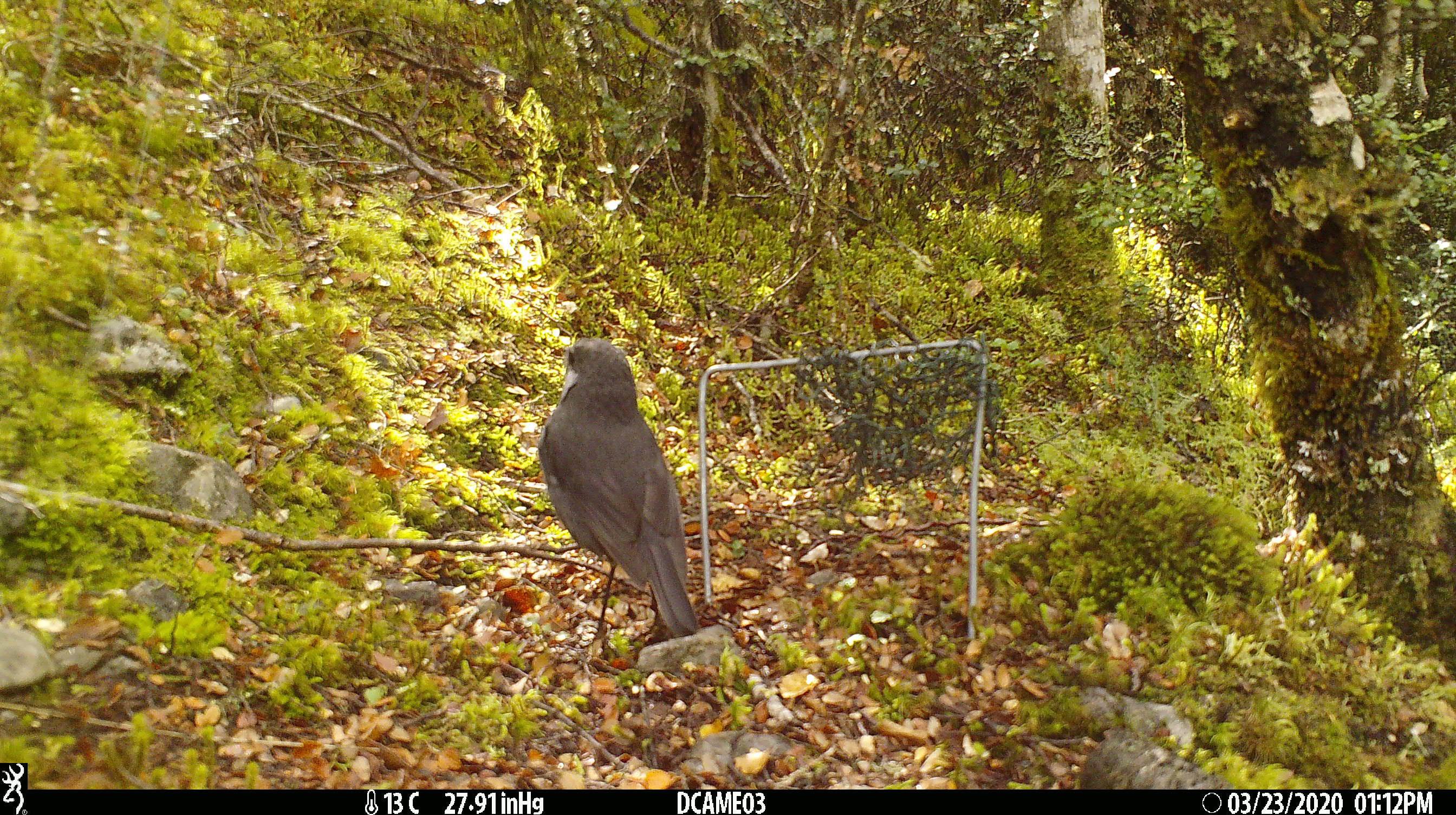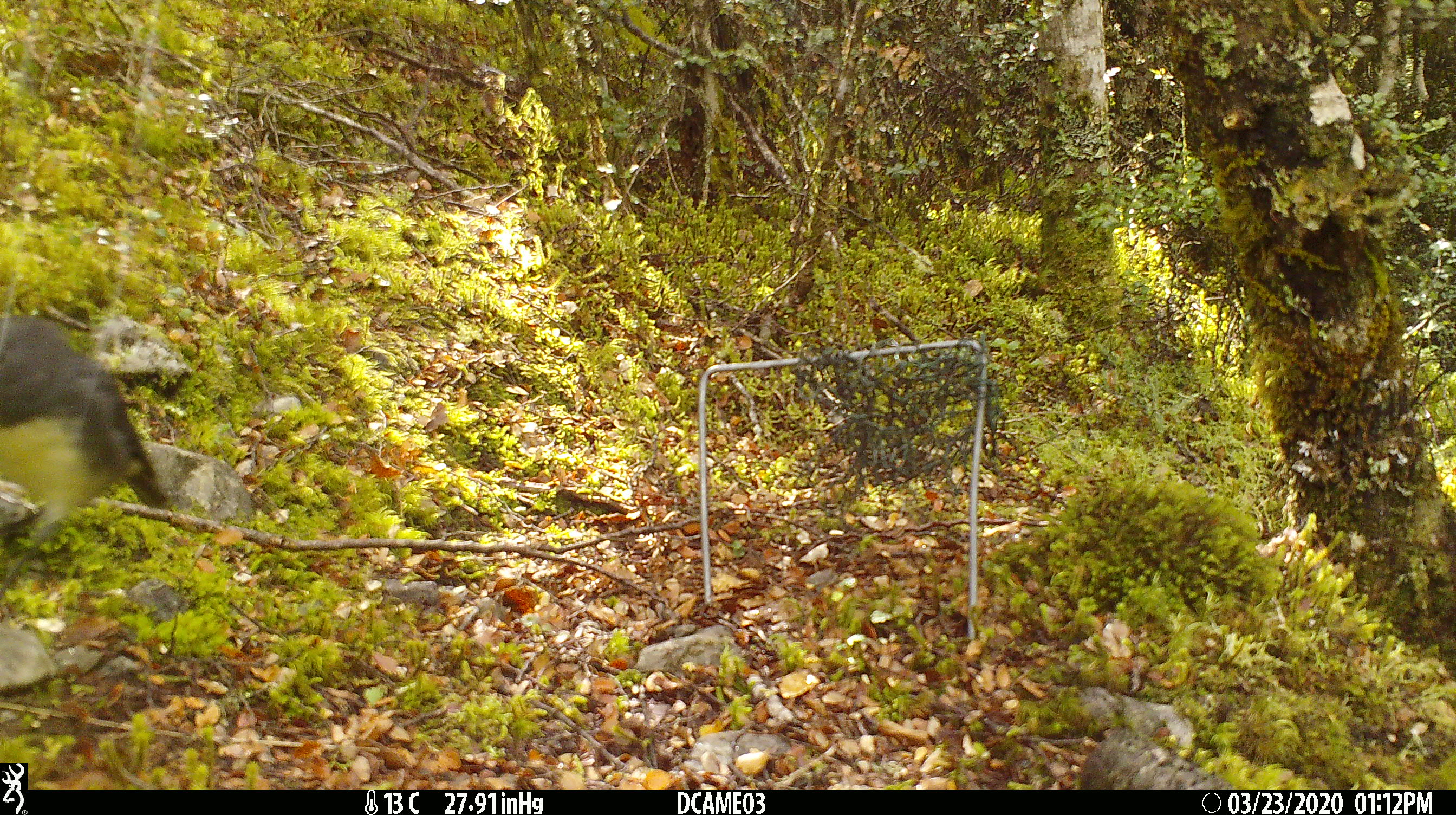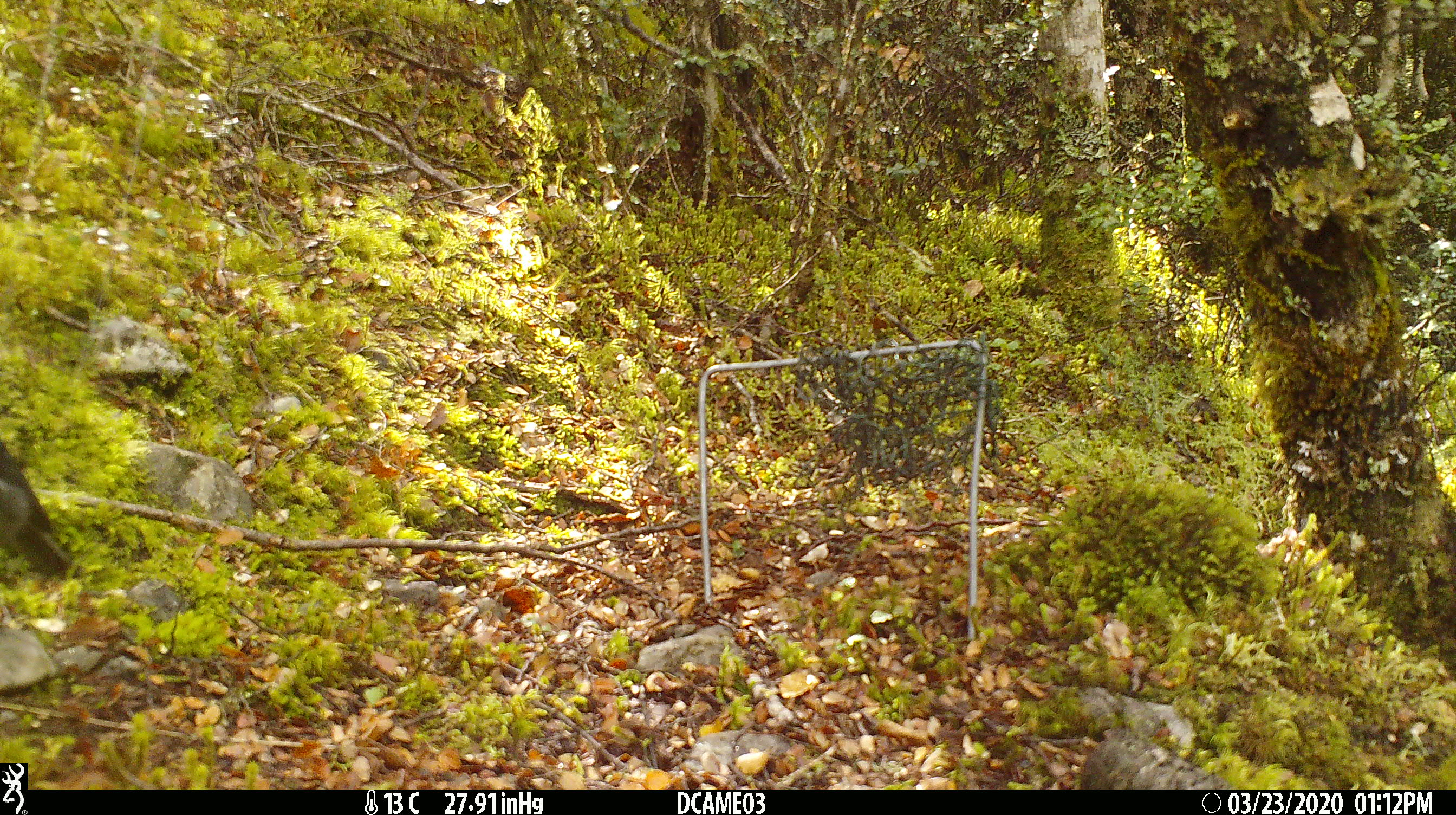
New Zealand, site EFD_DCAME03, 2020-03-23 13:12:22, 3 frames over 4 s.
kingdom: Animalia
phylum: Chordata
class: Aves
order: Passeriformes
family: Petroicidae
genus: Petroica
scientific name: Petroica australis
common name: new zealand robin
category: robin